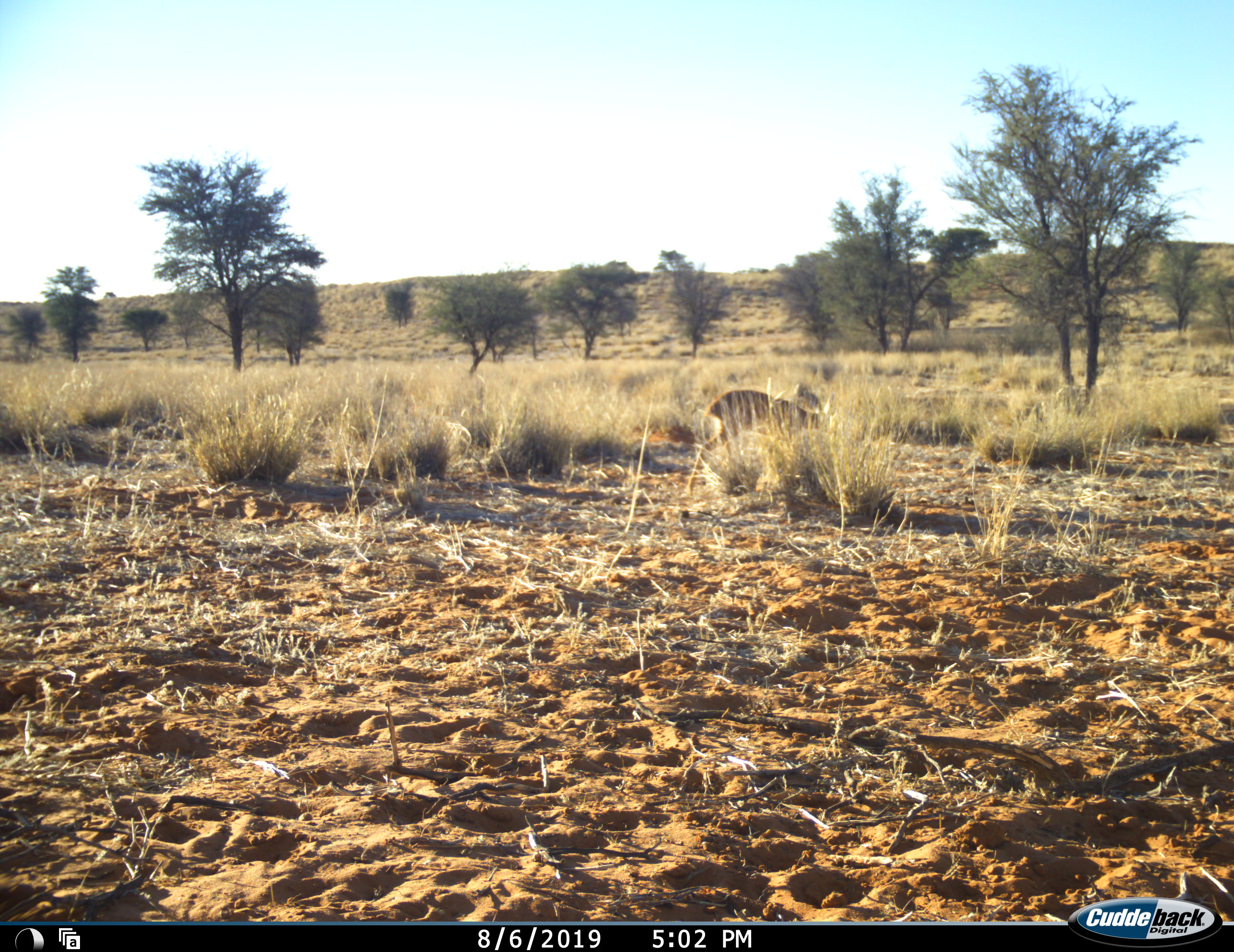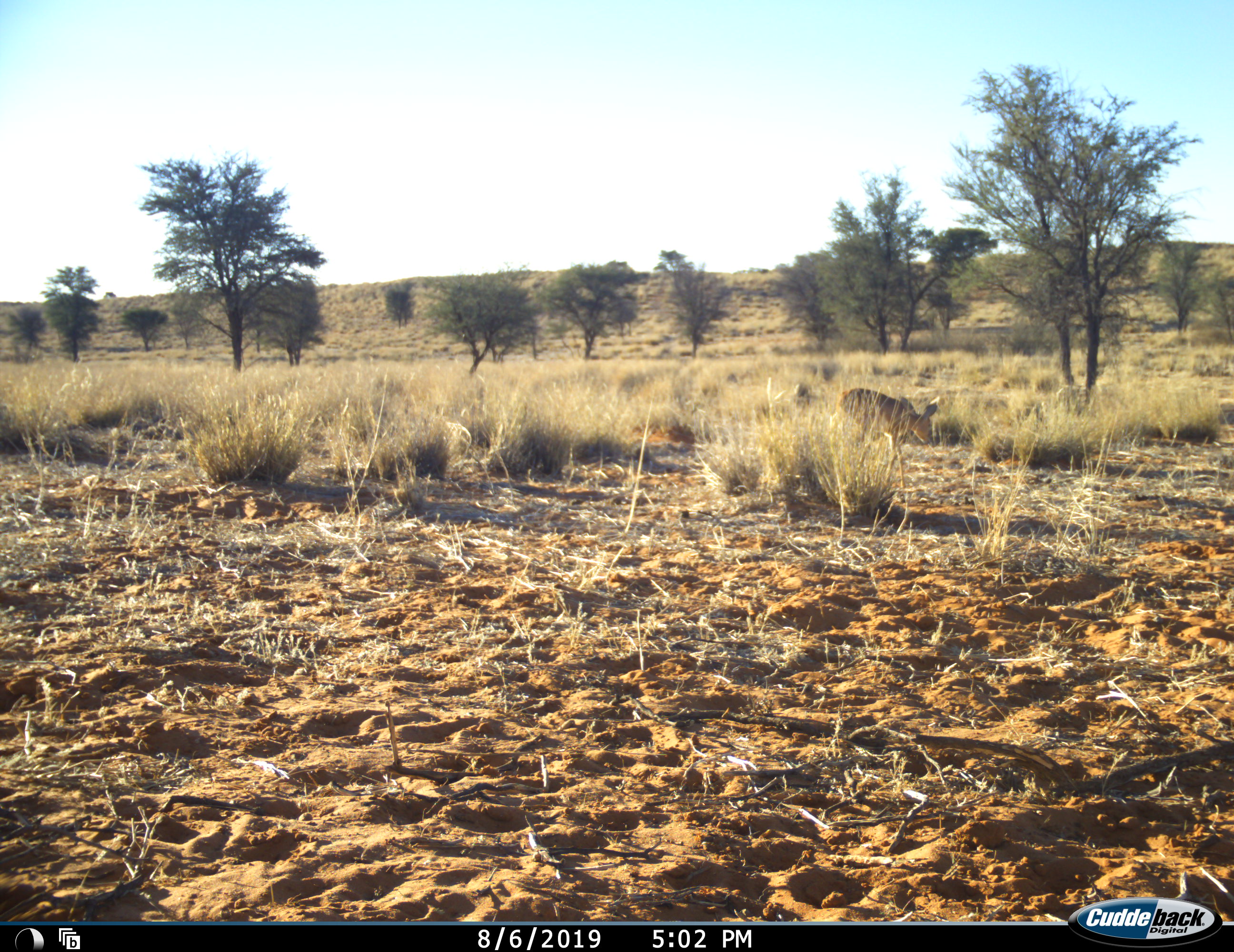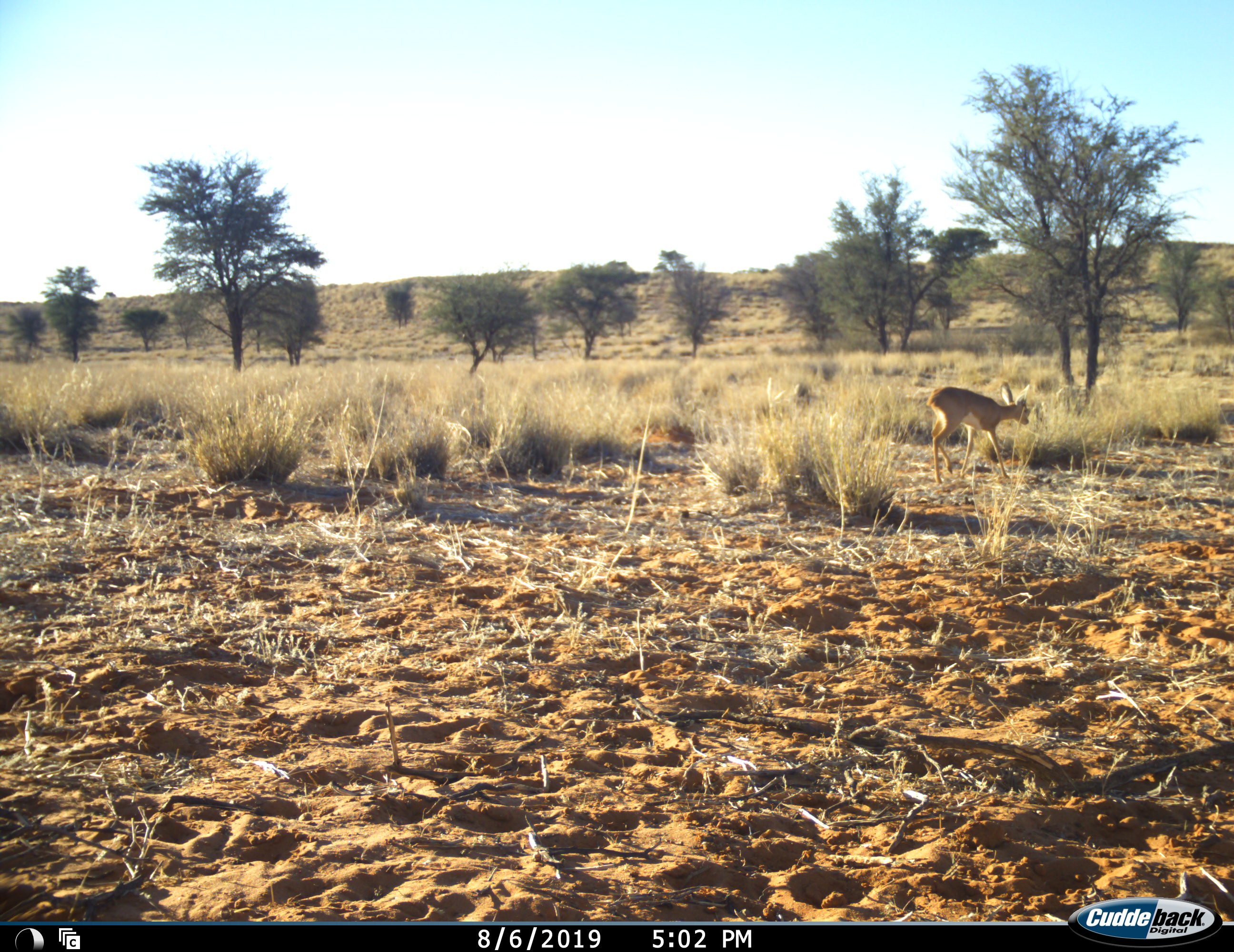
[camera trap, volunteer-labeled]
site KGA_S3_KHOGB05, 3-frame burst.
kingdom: Animalia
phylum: Chordata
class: Mammalia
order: Artiodactyla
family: Bovidae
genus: Raphicerus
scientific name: Raphicerus campestris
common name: steenbok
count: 1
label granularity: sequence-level